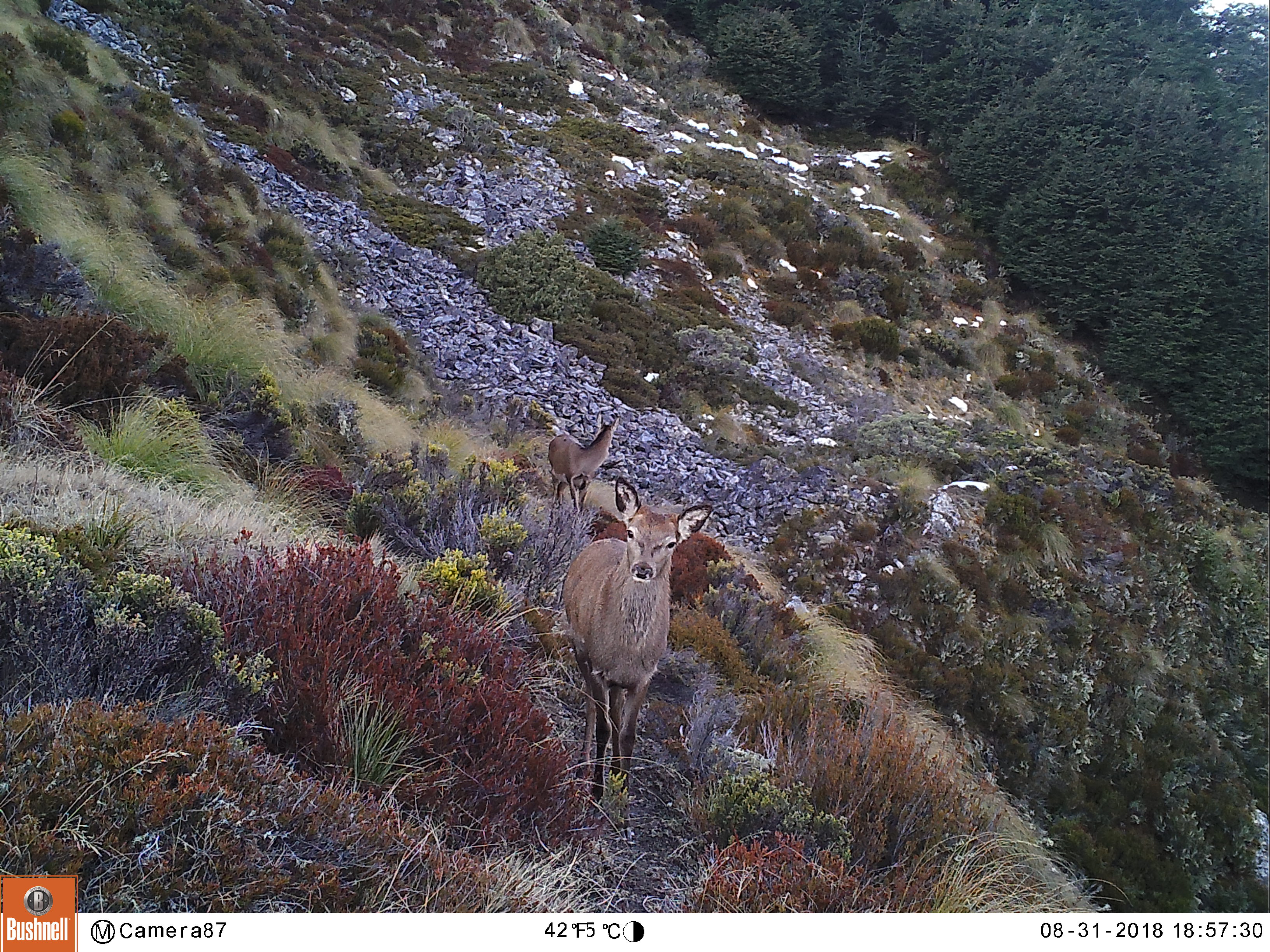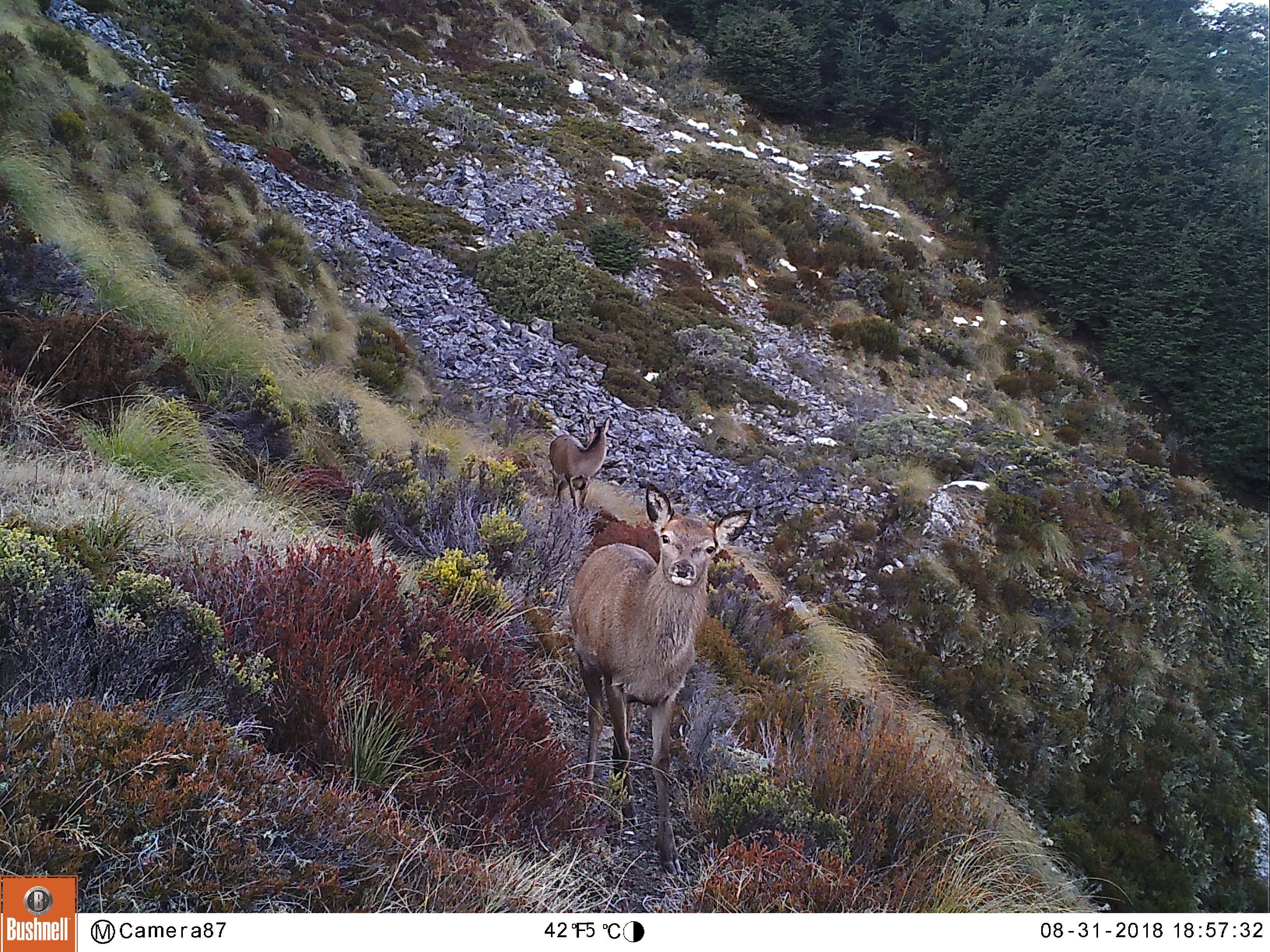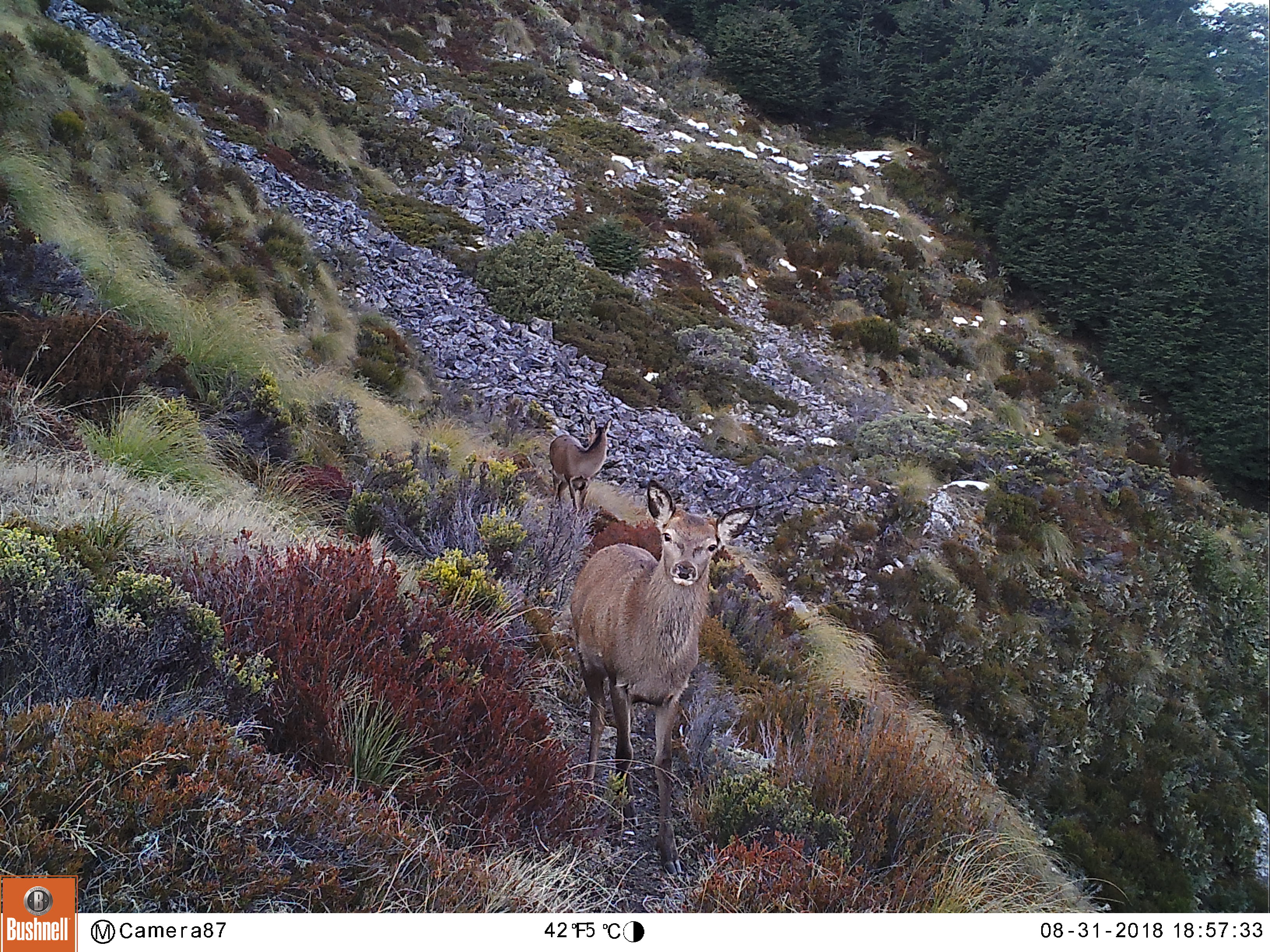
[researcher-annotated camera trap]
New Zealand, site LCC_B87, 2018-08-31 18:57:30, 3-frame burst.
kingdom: Animalia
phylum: Chordata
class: Mammalia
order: Artiodactyla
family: Cervidae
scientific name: Cervidae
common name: deer